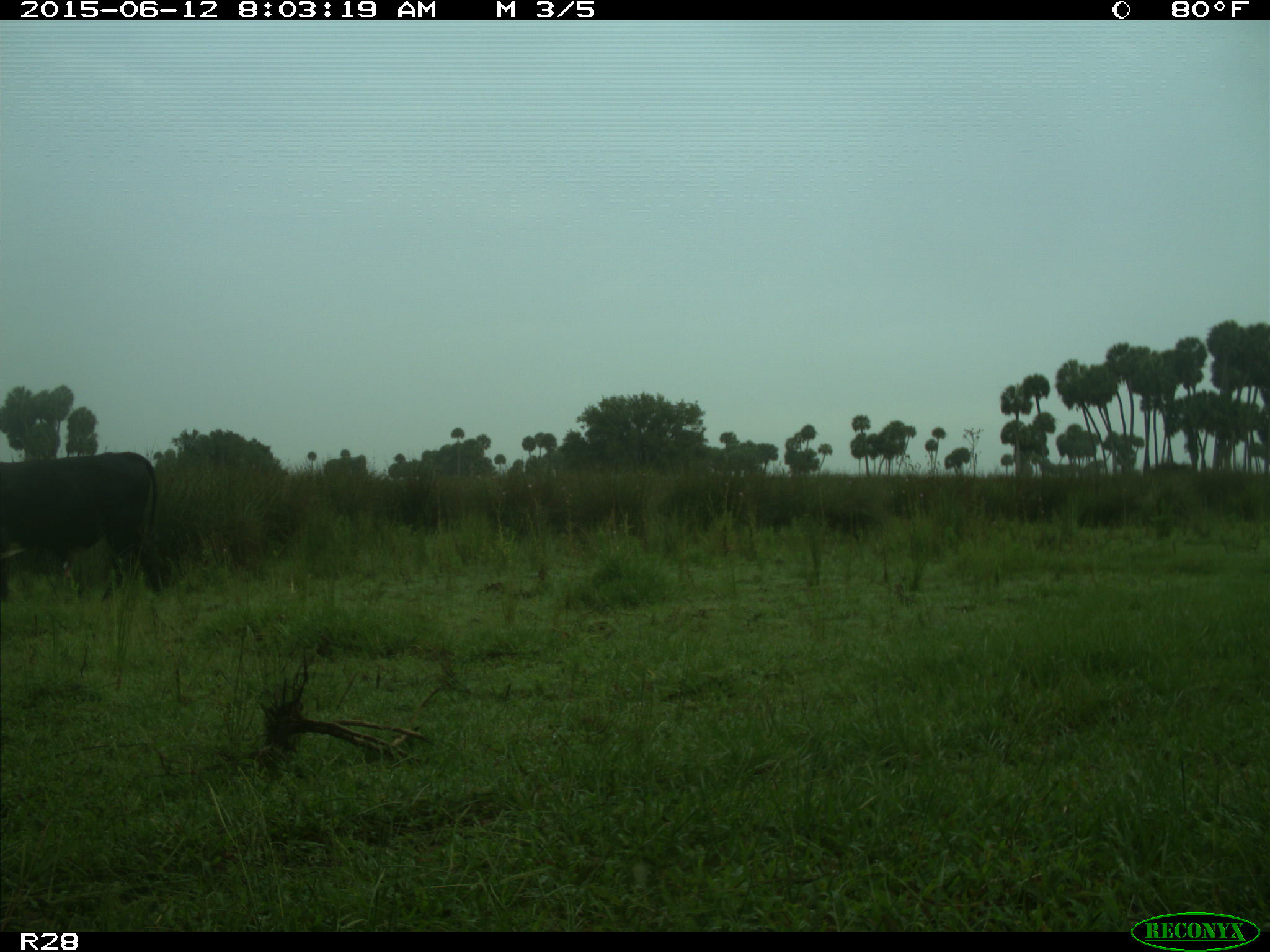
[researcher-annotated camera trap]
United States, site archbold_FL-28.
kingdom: Animalia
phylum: Chordata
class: Mammalia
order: Artiodactyla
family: Bovidae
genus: Bos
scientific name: Bos taurus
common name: domestic cow